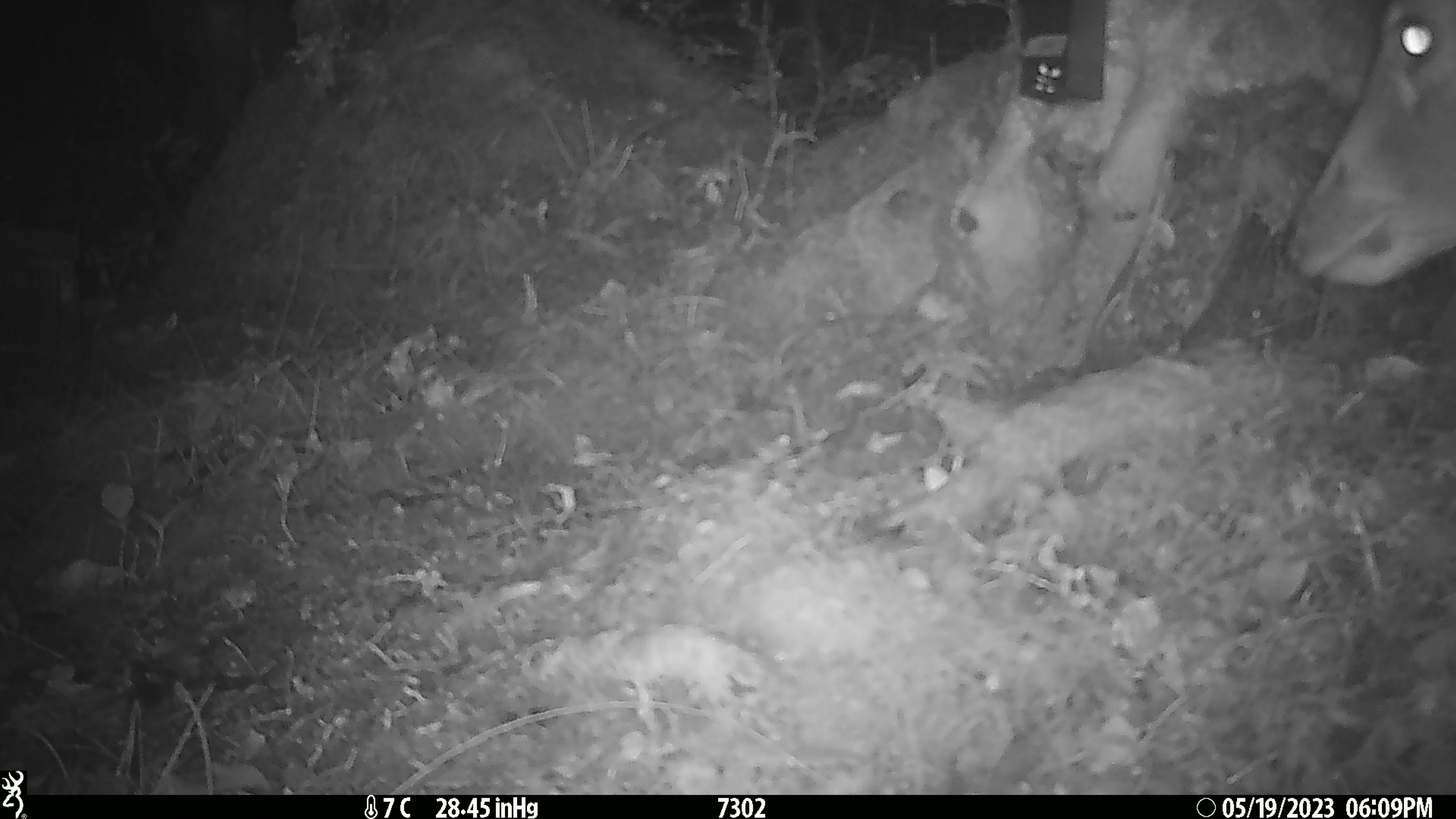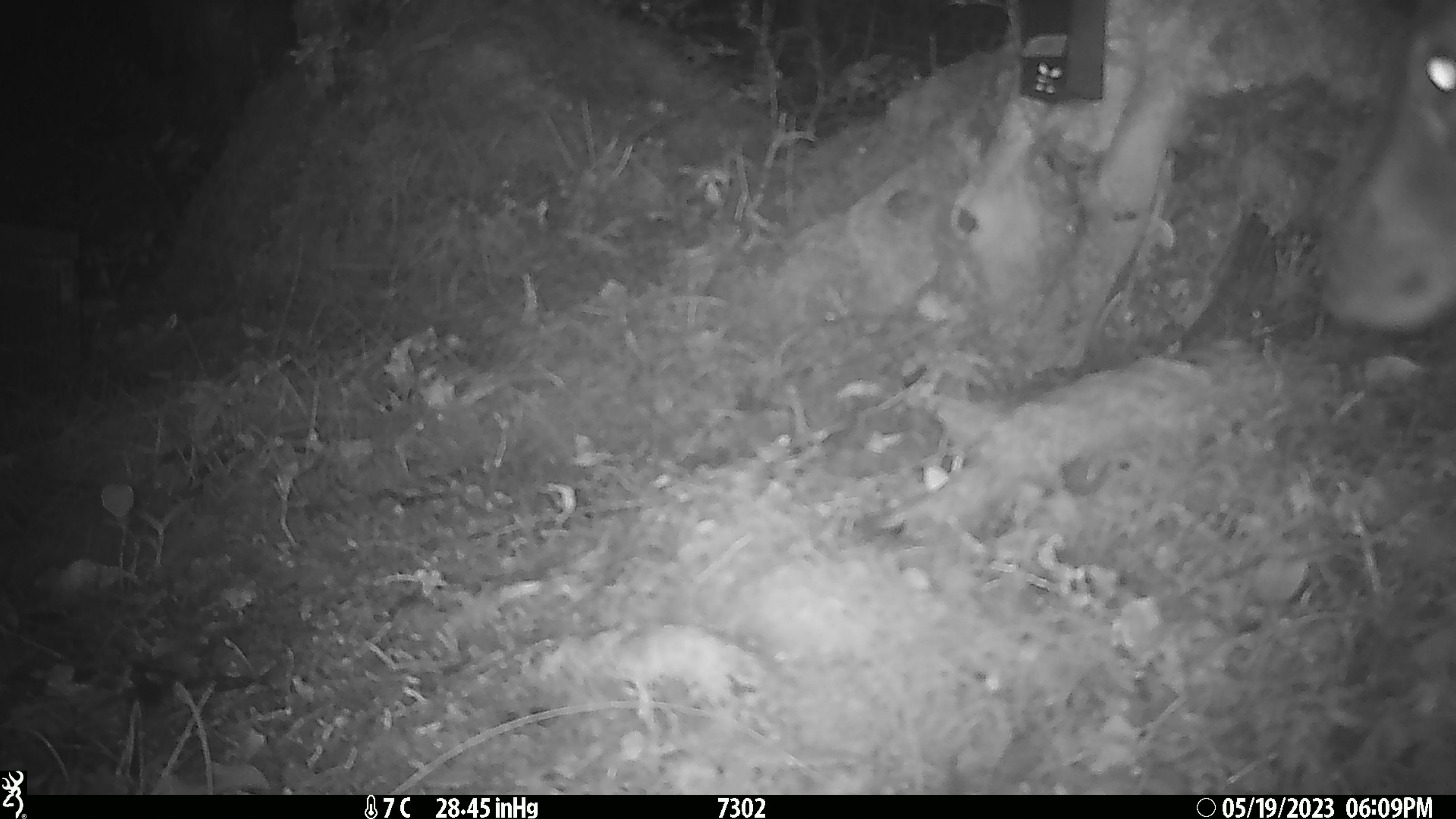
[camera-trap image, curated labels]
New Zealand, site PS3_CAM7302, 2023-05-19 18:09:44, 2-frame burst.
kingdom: Animalia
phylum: Chordata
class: Mammalia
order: Artiodactyla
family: Cervidae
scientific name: Cervidae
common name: deer